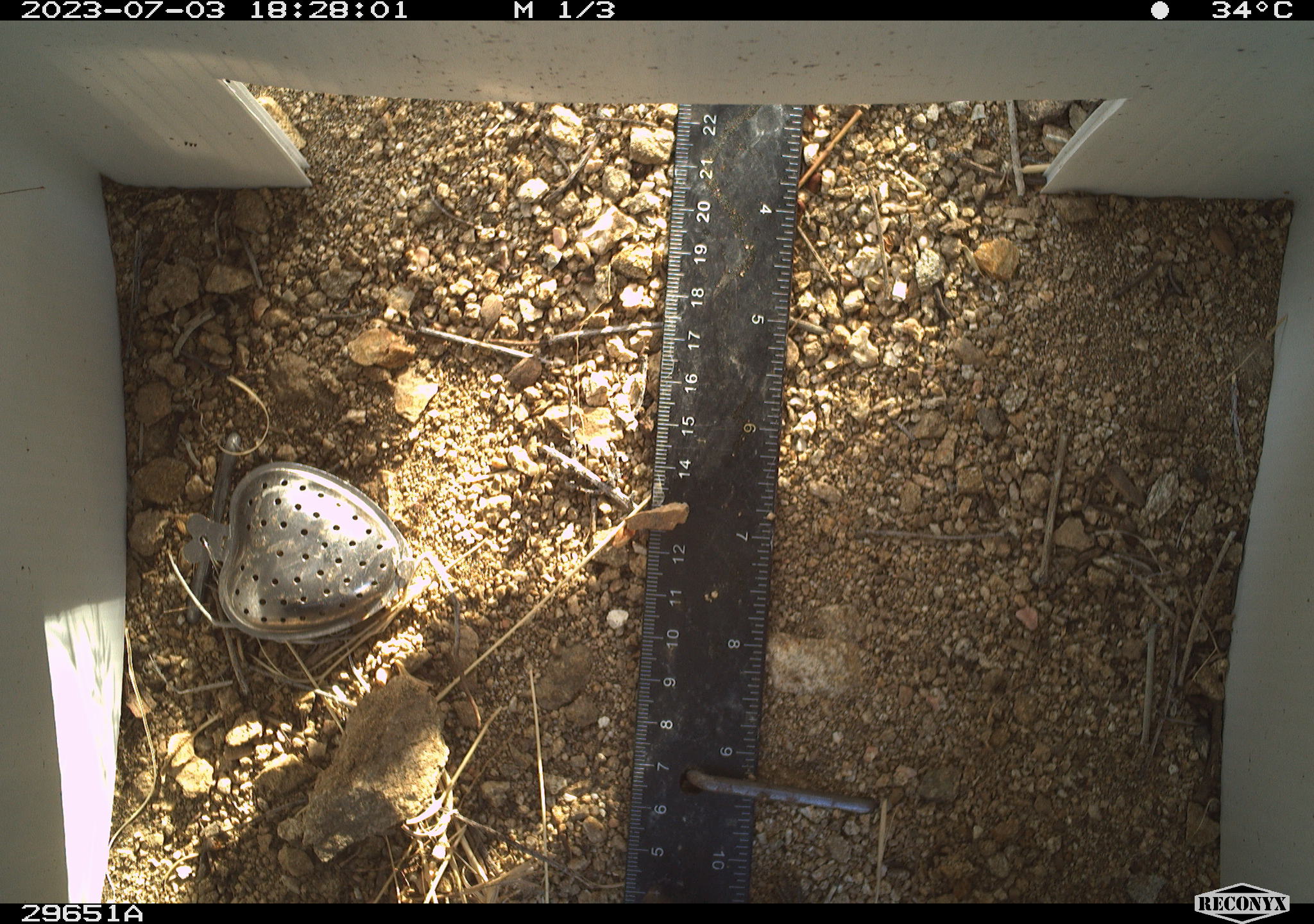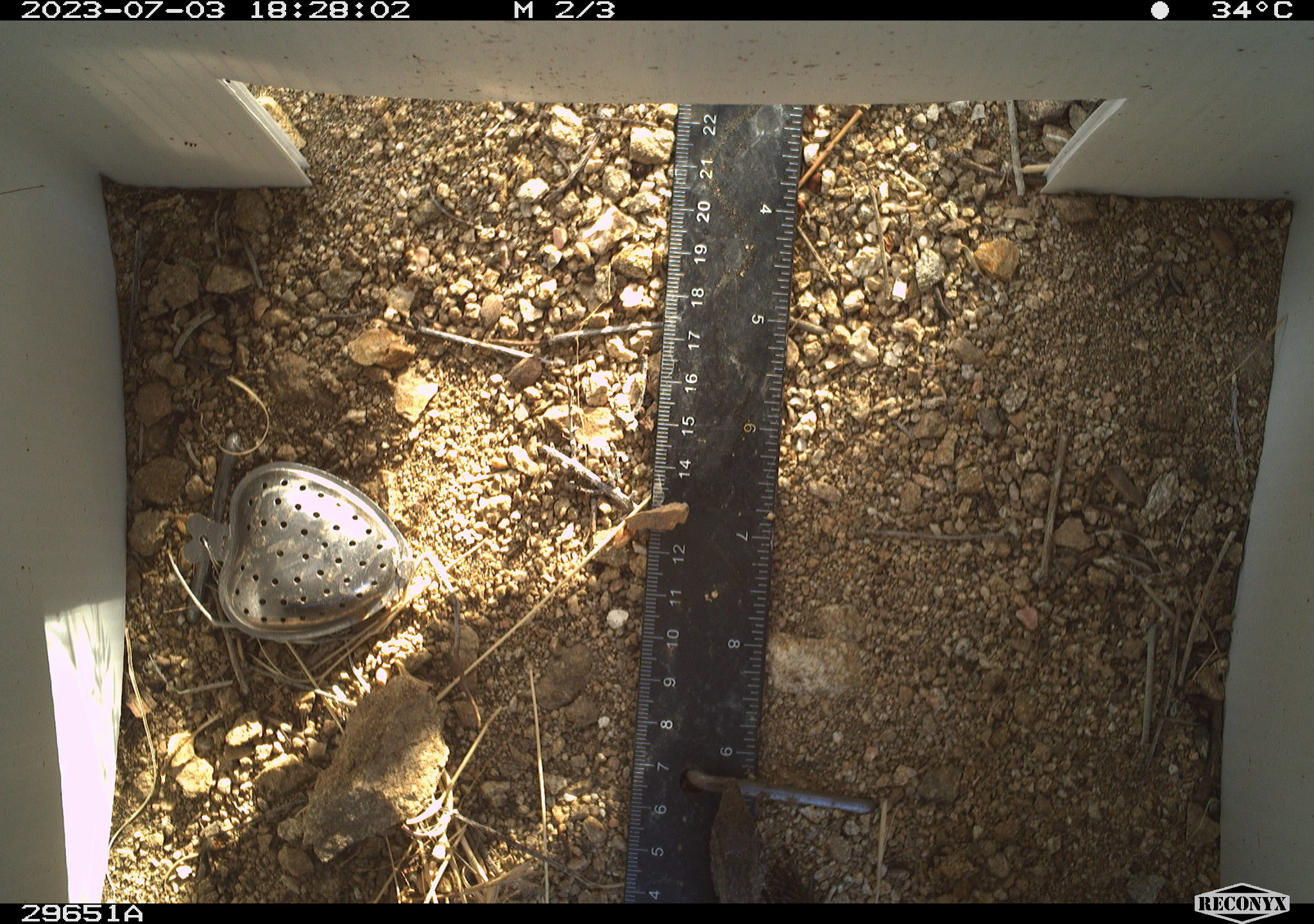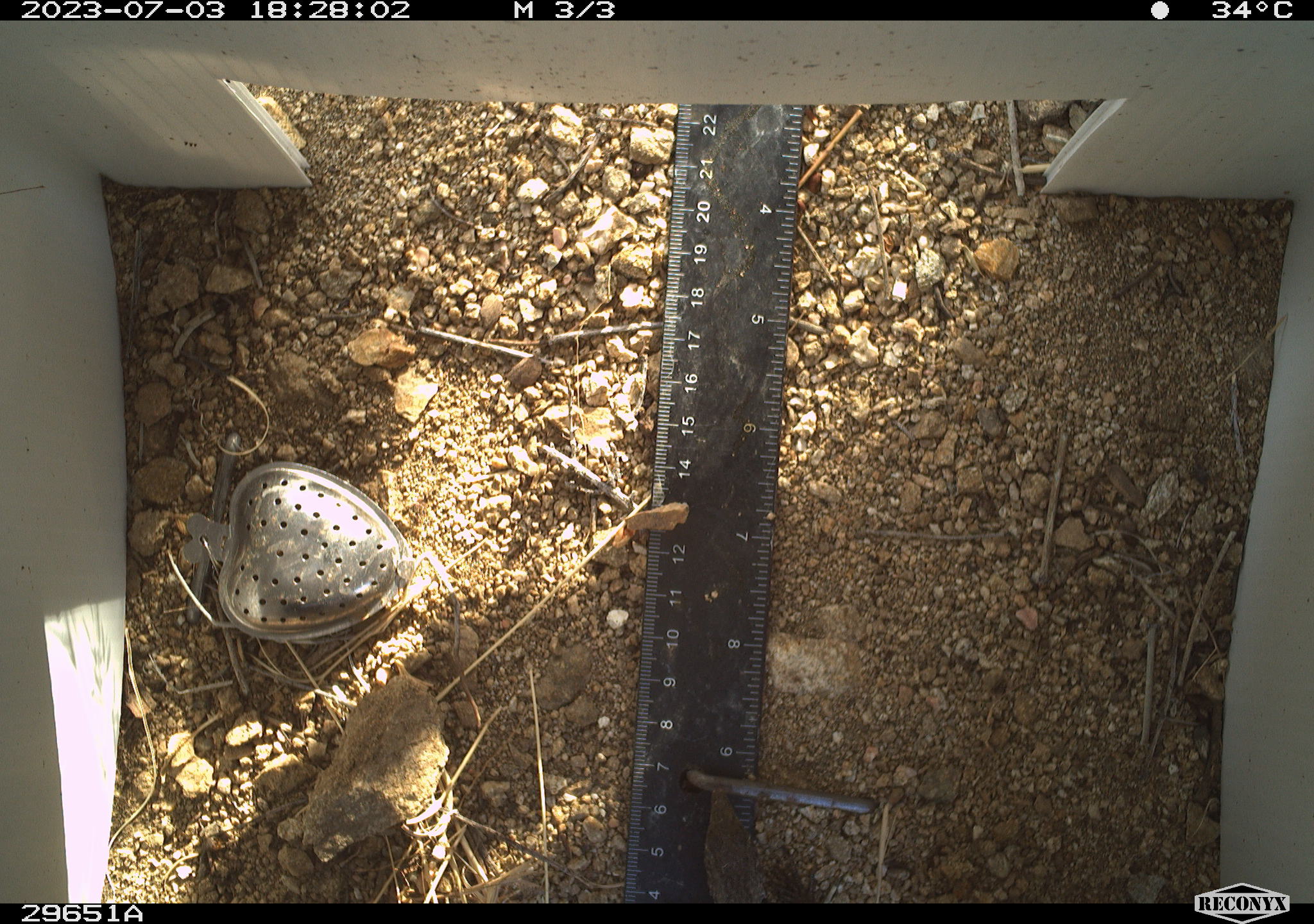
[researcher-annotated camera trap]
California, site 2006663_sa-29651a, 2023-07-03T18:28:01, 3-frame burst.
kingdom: Animalia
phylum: Chordata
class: Reptilia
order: Squamata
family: Teiidae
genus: Aspidoscelis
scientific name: Aspidoscelis tigris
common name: western whiptail